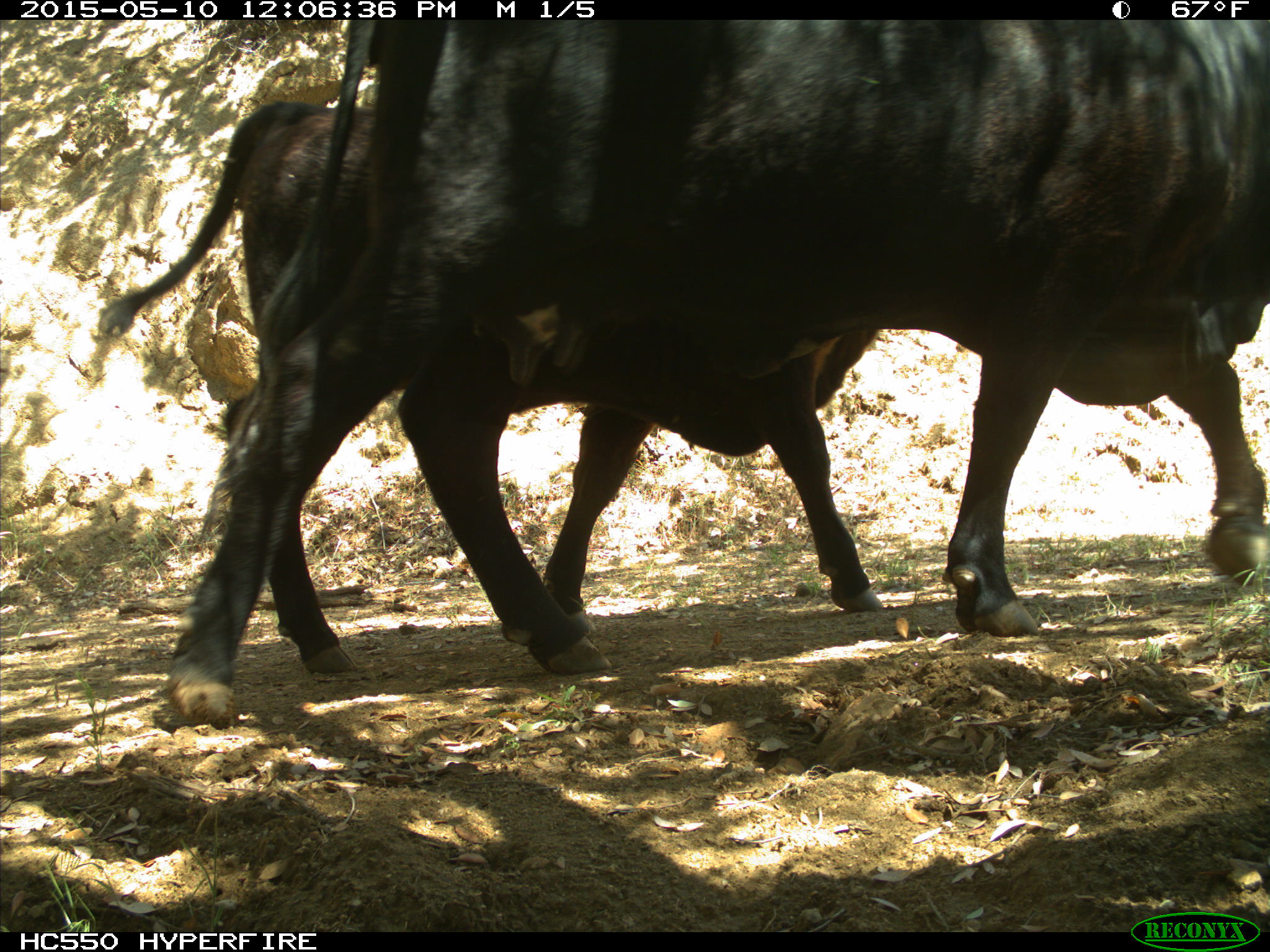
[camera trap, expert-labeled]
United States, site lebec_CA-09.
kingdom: Animalia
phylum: Chordata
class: Mammalia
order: Artiodactyla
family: Bovidae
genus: Bos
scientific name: Bos taurus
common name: domestic cow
Bos taurus (domestic cow).